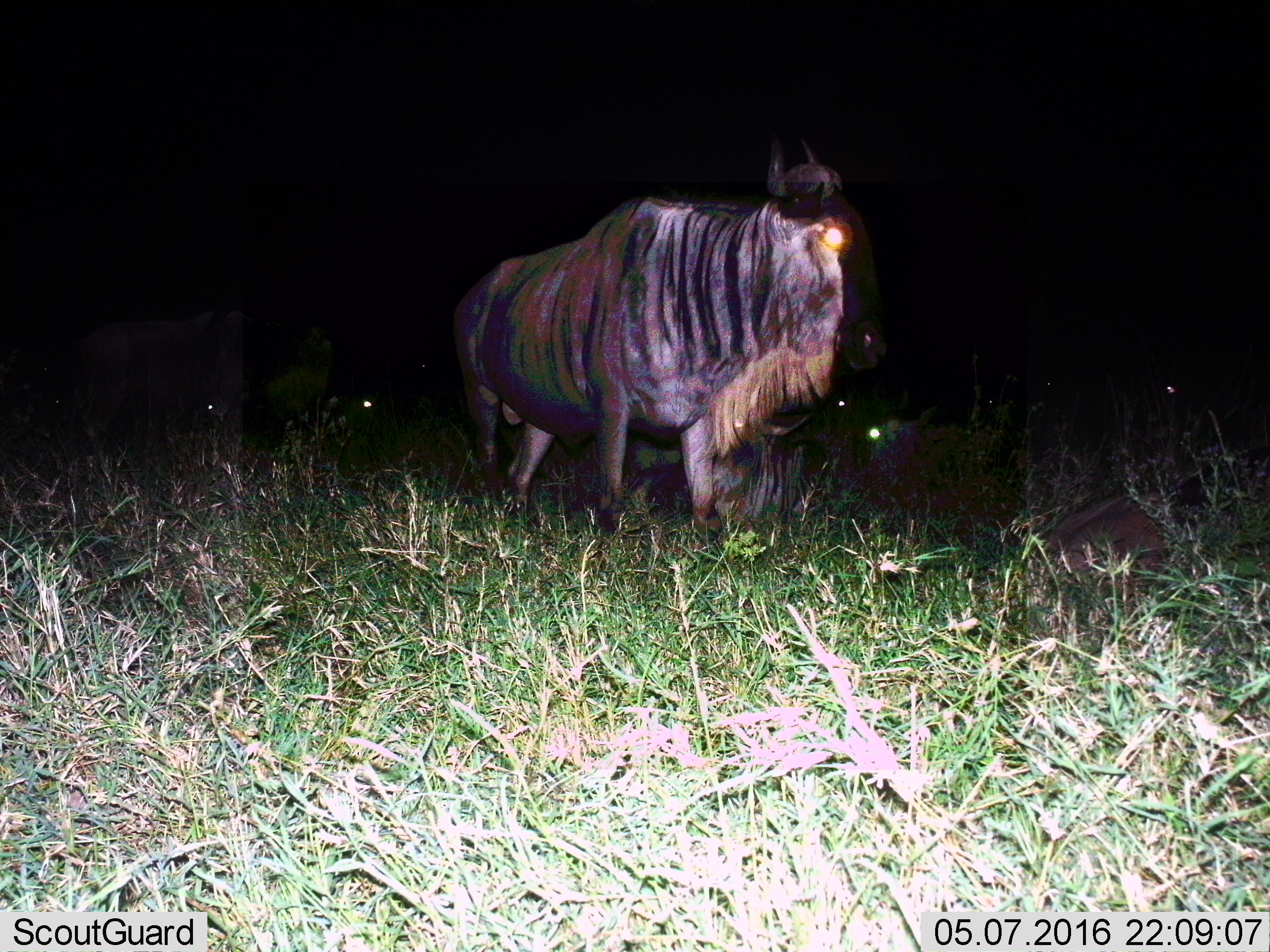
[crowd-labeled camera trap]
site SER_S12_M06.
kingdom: Animalia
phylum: Chordata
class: Mammalia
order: Artiodactyla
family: Bovidae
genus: Connochaetes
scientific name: Connochaetes taurinus taurinus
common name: blue wildebeest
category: wildebeestblue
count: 5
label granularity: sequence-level